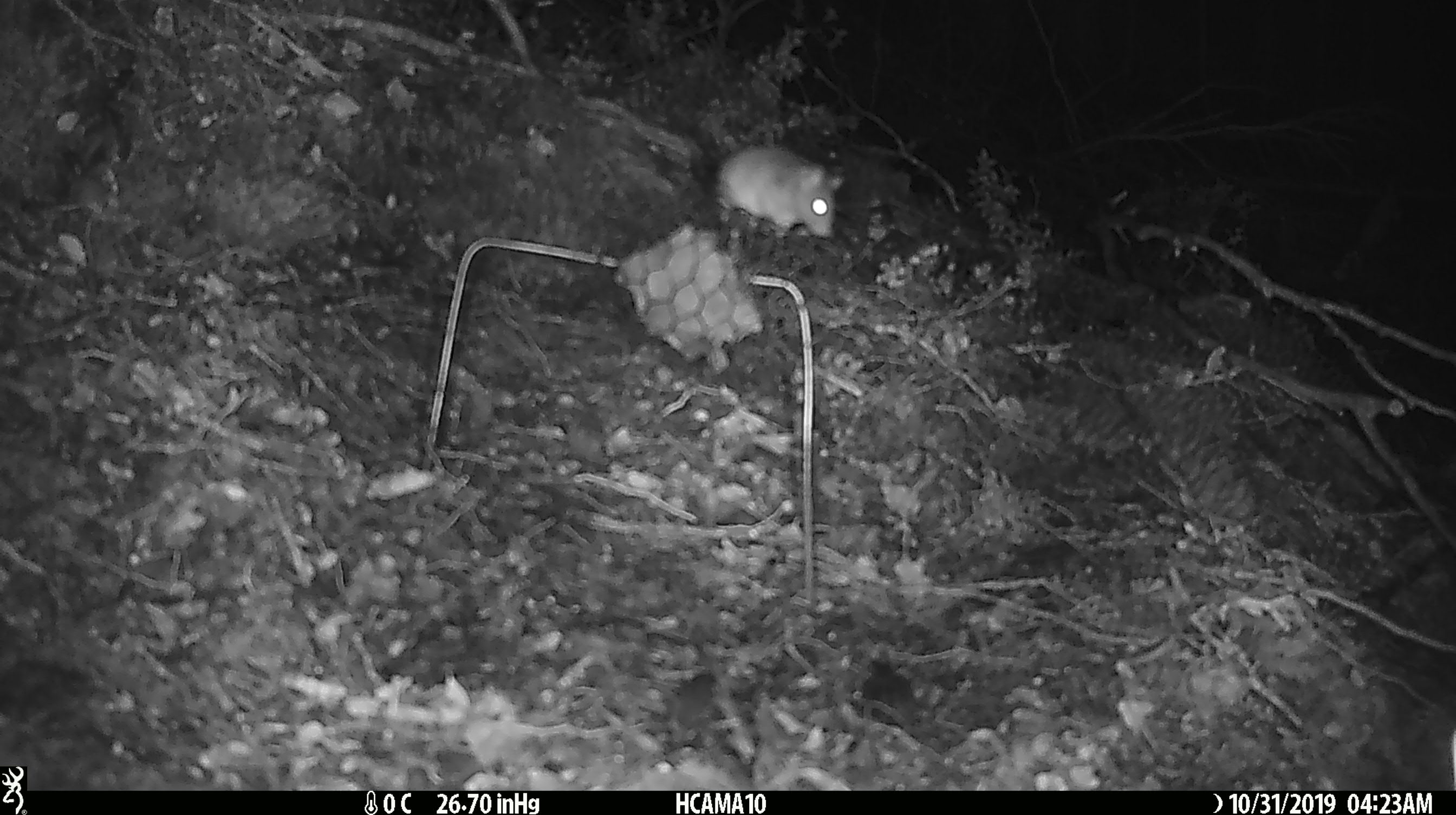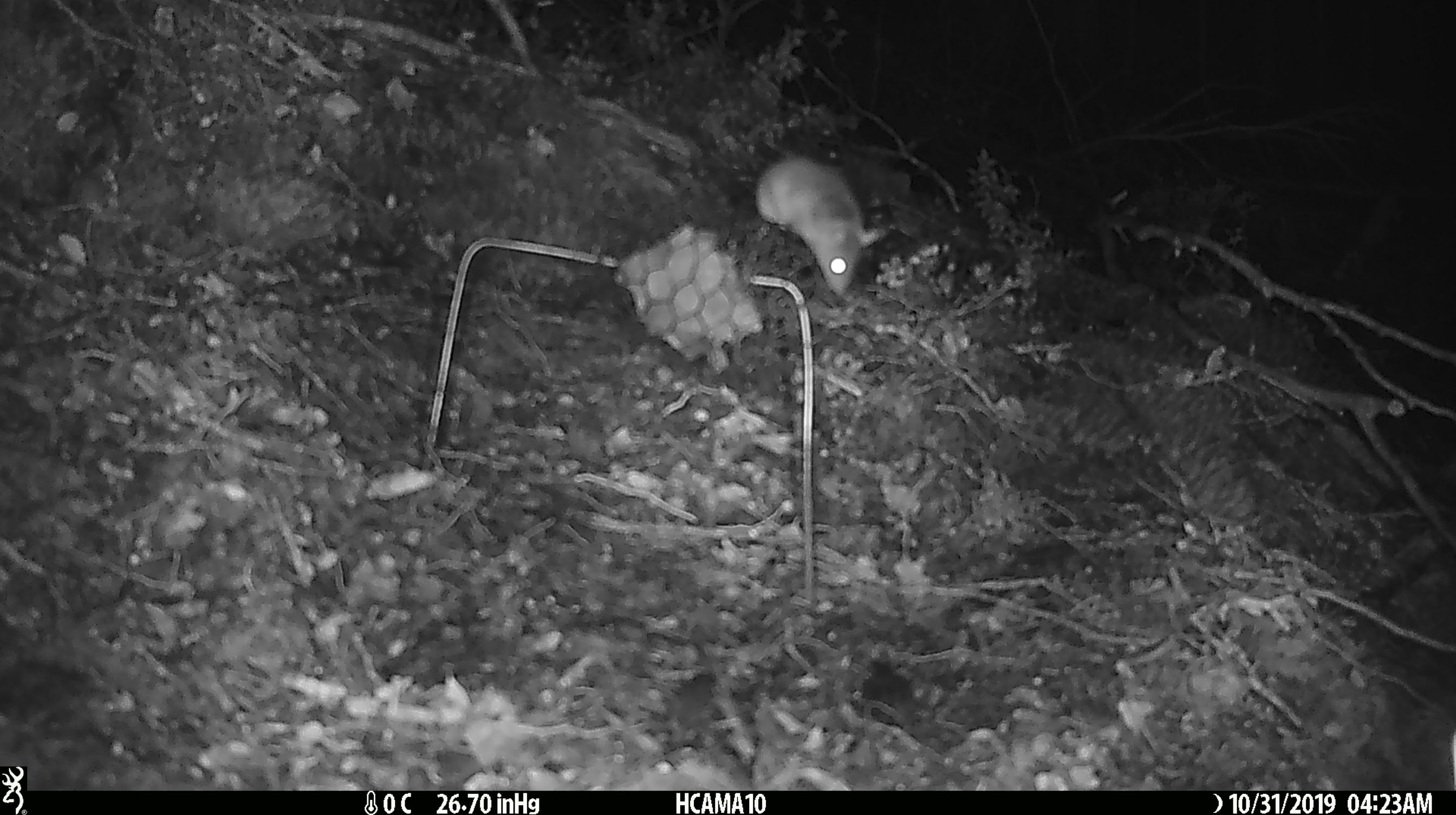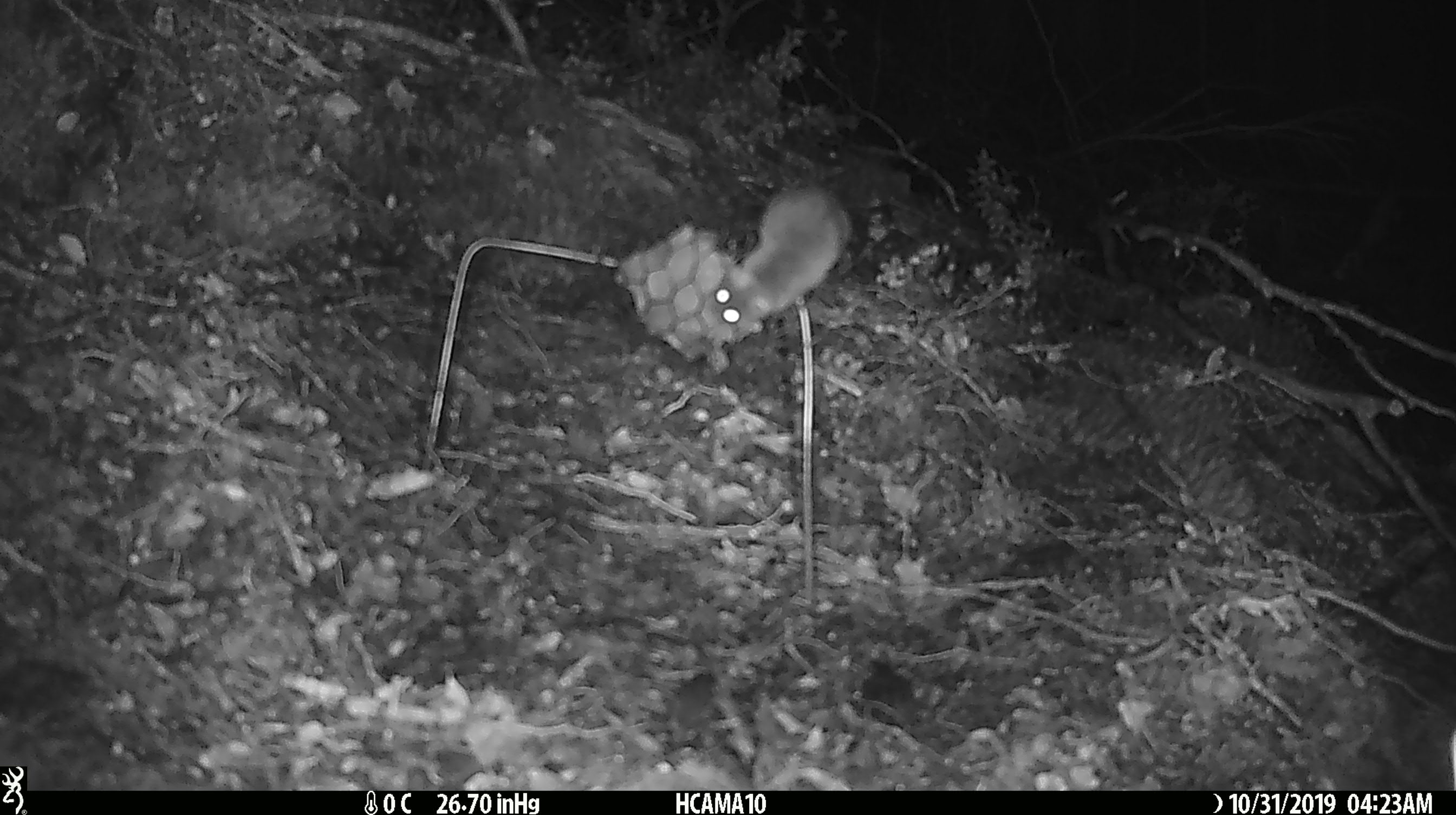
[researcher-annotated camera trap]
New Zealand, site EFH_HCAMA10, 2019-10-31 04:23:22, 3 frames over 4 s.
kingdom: Animalia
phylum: Chordata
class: Mammalia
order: Rodentia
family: Muridae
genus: Mus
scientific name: Mus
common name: mouse